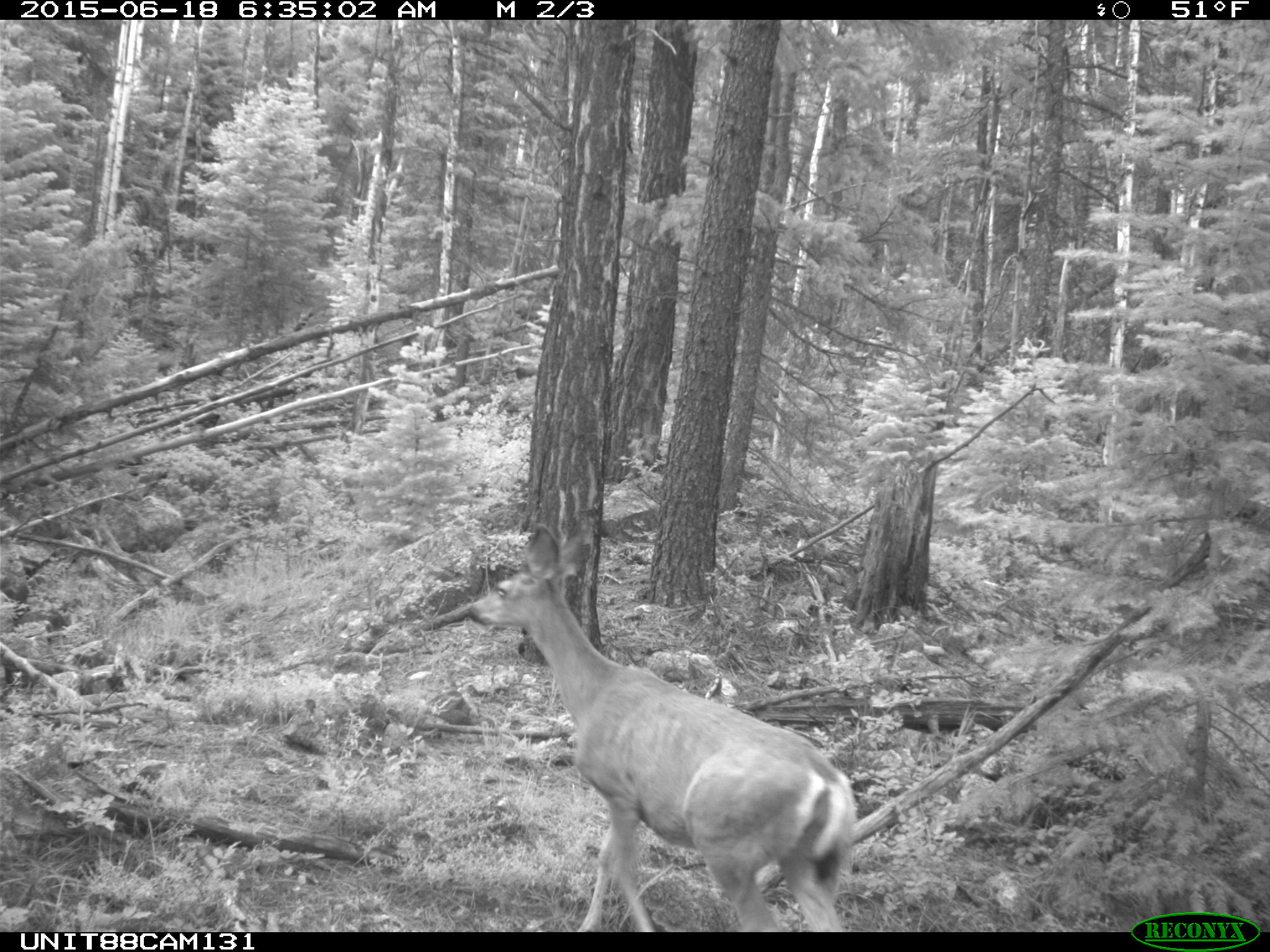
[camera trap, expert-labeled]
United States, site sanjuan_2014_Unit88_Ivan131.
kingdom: Animalia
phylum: Chordata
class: Mammalia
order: Artiodactyla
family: Cervidae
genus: Odocoileus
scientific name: Odocoileus hemionus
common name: mule deer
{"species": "Odocoileus hemionus (mule deer)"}